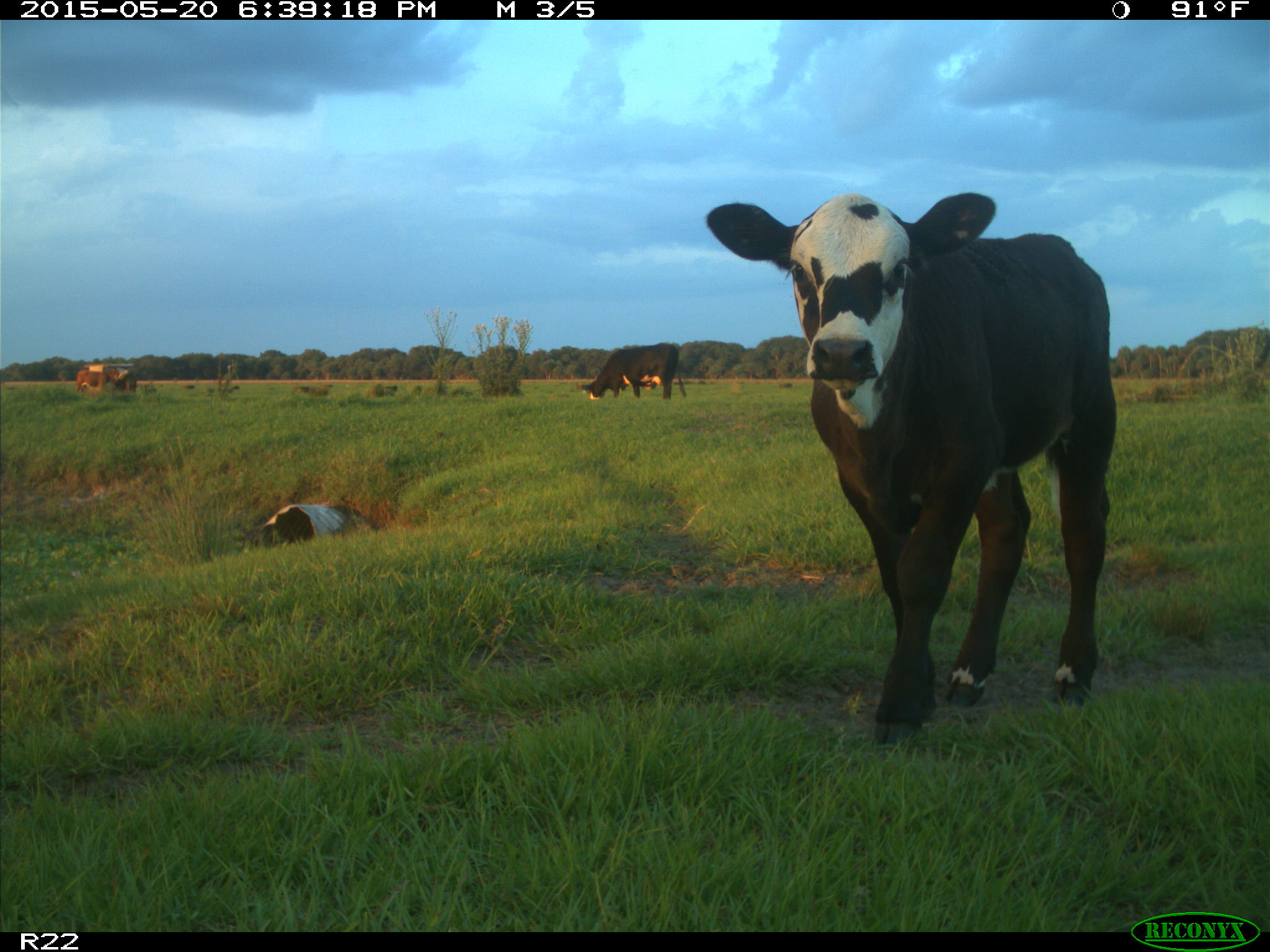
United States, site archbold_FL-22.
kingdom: Animalia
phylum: Chordata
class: Mammalia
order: Artiodactyla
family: Bovidae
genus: Bos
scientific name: Bos taurus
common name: domestic cow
Bos taurus (domestic cow).